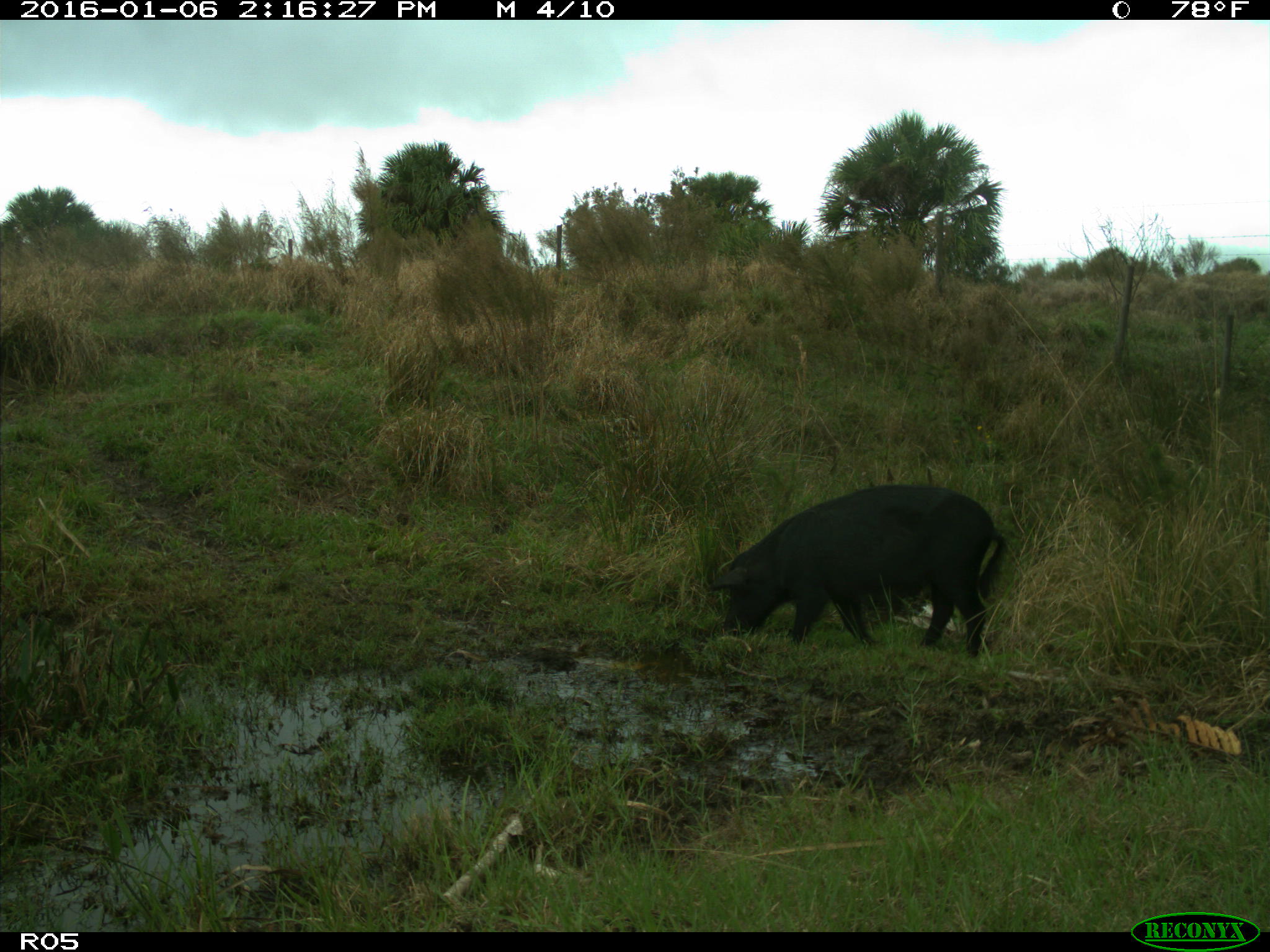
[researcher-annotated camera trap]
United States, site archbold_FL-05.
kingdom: Animalia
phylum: Chordata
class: Mammalia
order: Artiodactyla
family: Suidae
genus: Sus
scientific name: Sus scrofa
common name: wild boar